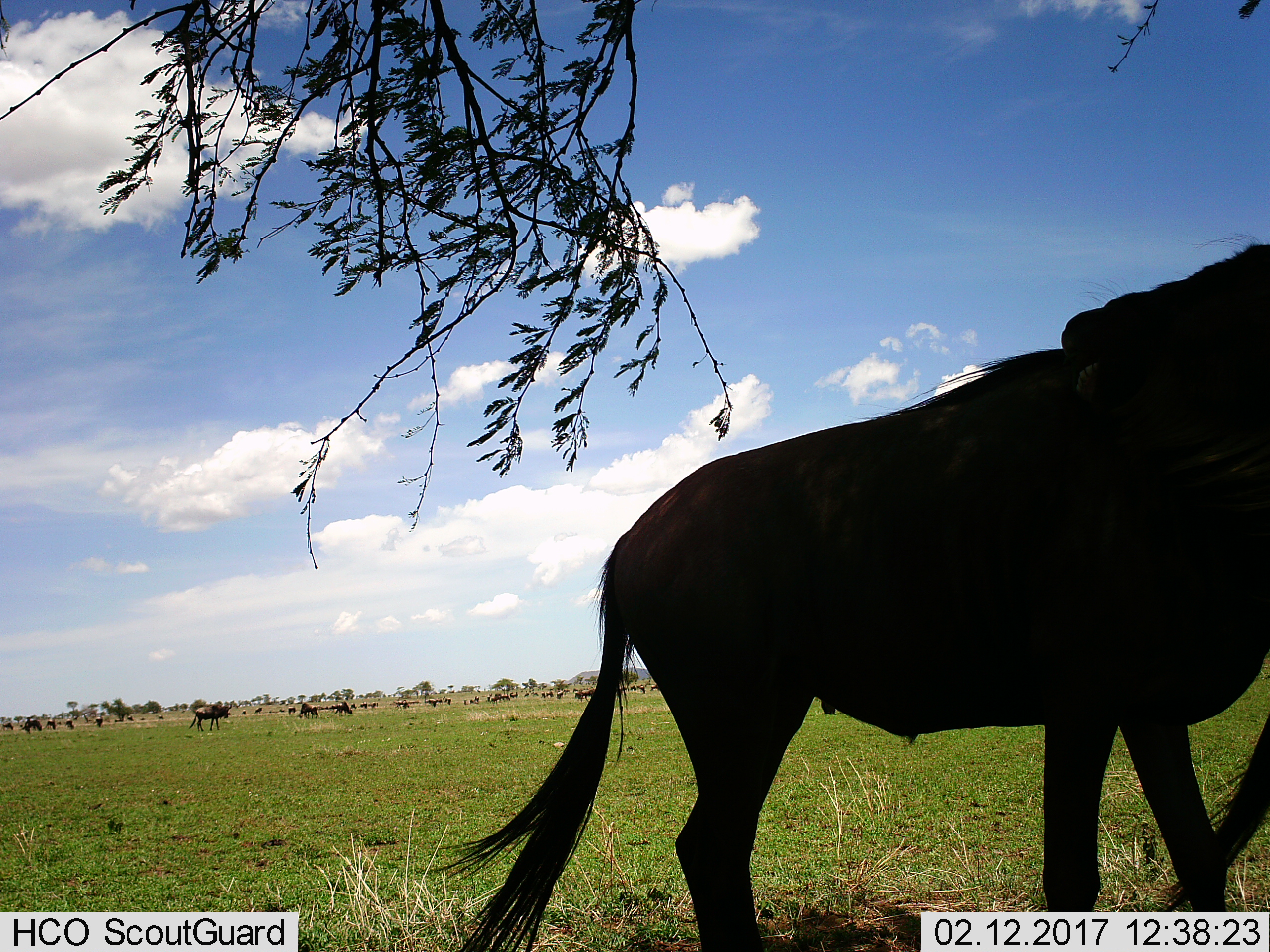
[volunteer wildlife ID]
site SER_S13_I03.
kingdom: Animalia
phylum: Chordata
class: Mammalia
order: Artiodactyla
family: Bovidae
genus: Connochaetes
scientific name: Connochaetes taurinus taurinus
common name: blue wildebeest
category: wildebeestblue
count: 11-50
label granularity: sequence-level